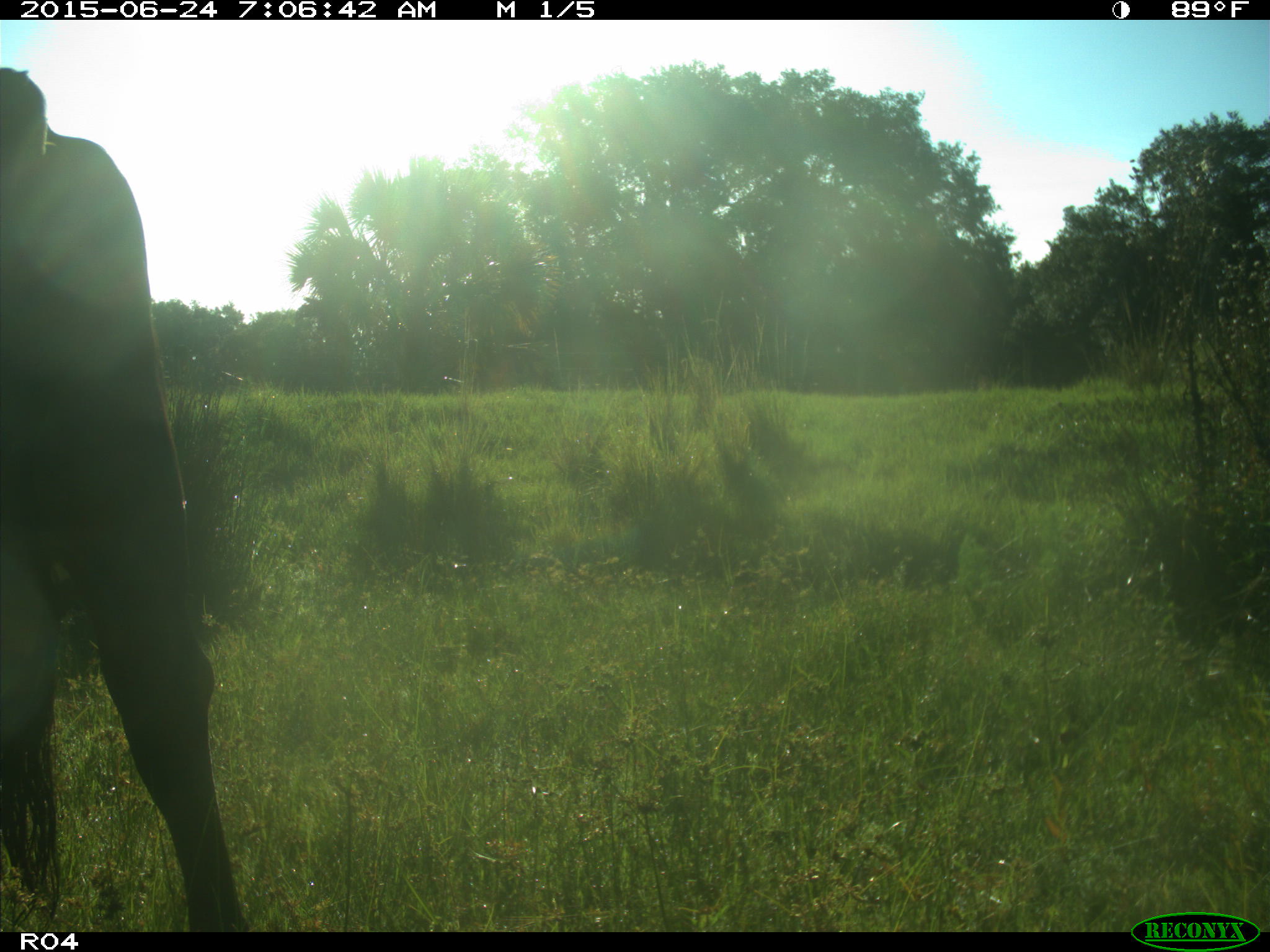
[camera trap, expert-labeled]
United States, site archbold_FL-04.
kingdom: Animalia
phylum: Chordata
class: Mammalia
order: Artiodactyla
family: Bovidae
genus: Bos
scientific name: Bos taurus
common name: domestic cow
Bos taurus (domestic cow).